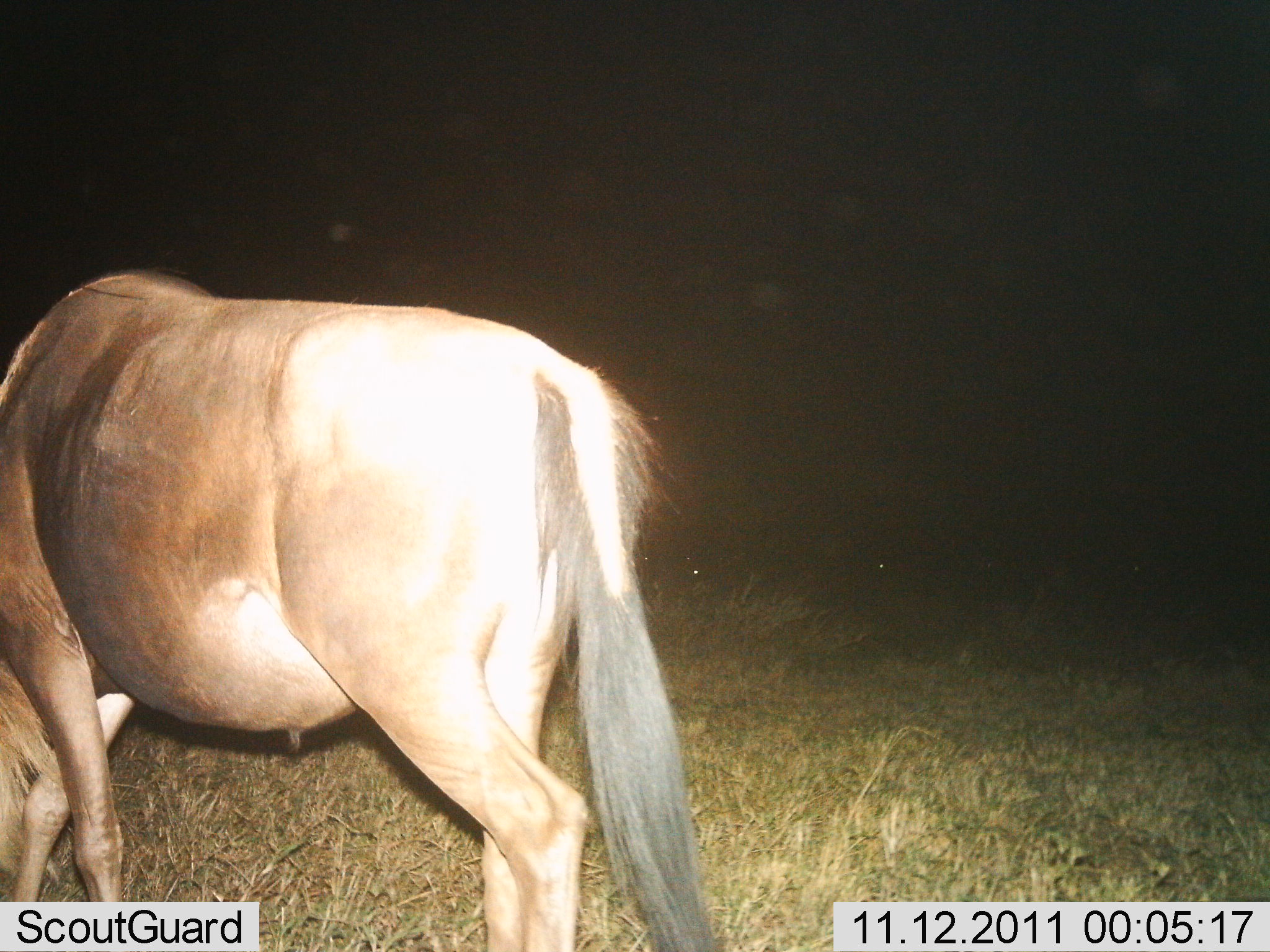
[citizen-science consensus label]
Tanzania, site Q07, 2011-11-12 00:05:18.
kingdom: Animalia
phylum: Chordata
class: Mammalia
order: Artiodactyla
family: Bovidae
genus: Connochaetes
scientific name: Connochaetes taurinus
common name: blue wildebeest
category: wildebeest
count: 1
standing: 44%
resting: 0%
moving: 19%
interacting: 0%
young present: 0%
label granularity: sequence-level